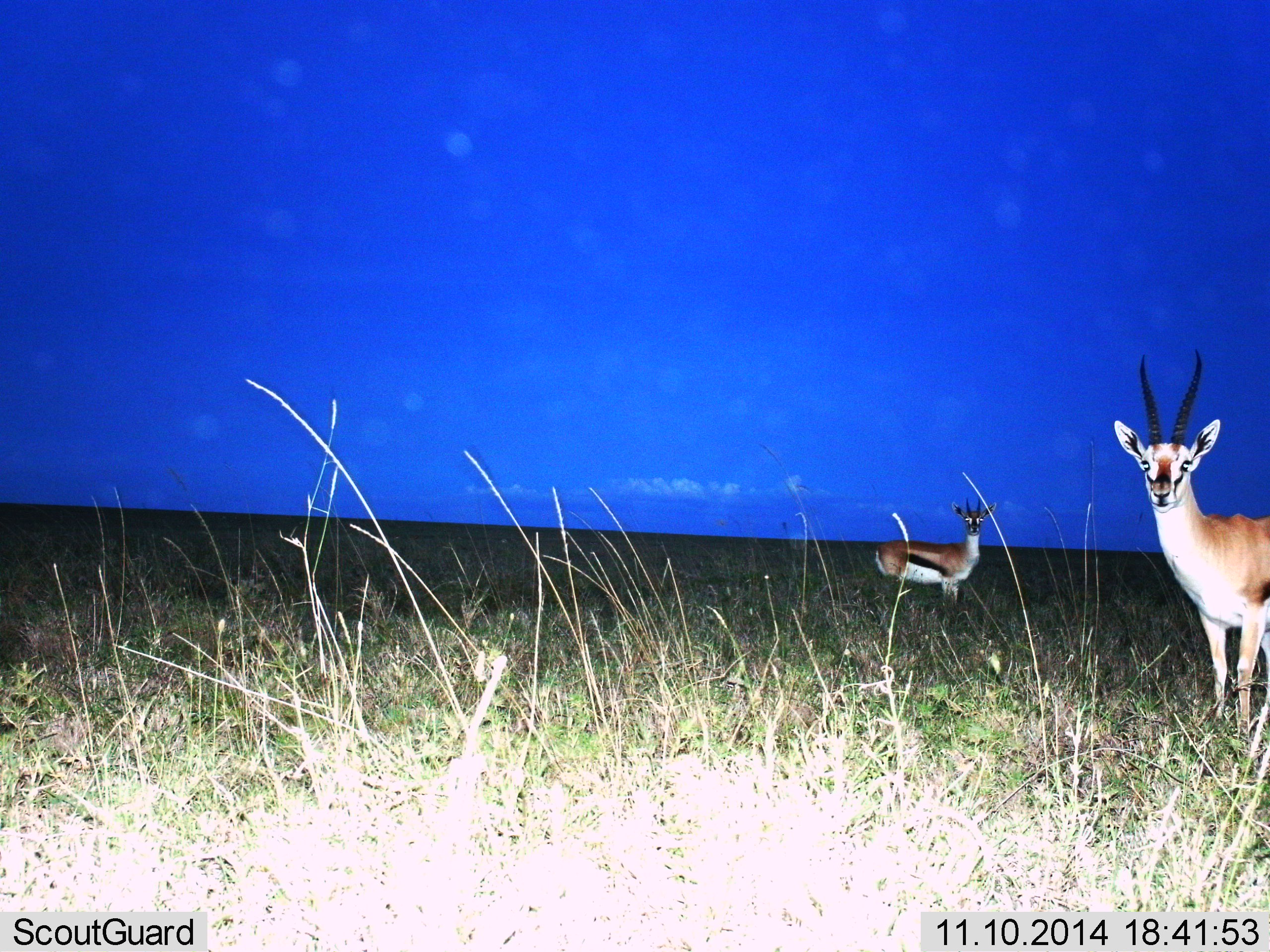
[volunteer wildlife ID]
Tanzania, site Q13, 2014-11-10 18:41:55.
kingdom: Animalia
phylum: Chordata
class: Mammalia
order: Artiodactyla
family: Bovidae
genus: Eudorcas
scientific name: Eudorcas thomsonii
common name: thomson's gazelle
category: gazellethomsons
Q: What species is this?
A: Gazellethomsons (thomson's gazelle) (Eudorcas thomsonii).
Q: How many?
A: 2.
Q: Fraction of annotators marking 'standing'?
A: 100%.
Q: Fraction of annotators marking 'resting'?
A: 0%.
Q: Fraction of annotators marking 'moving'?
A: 0%.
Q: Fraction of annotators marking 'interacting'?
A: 10%.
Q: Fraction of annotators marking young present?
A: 0%.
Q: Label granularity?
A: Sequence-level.